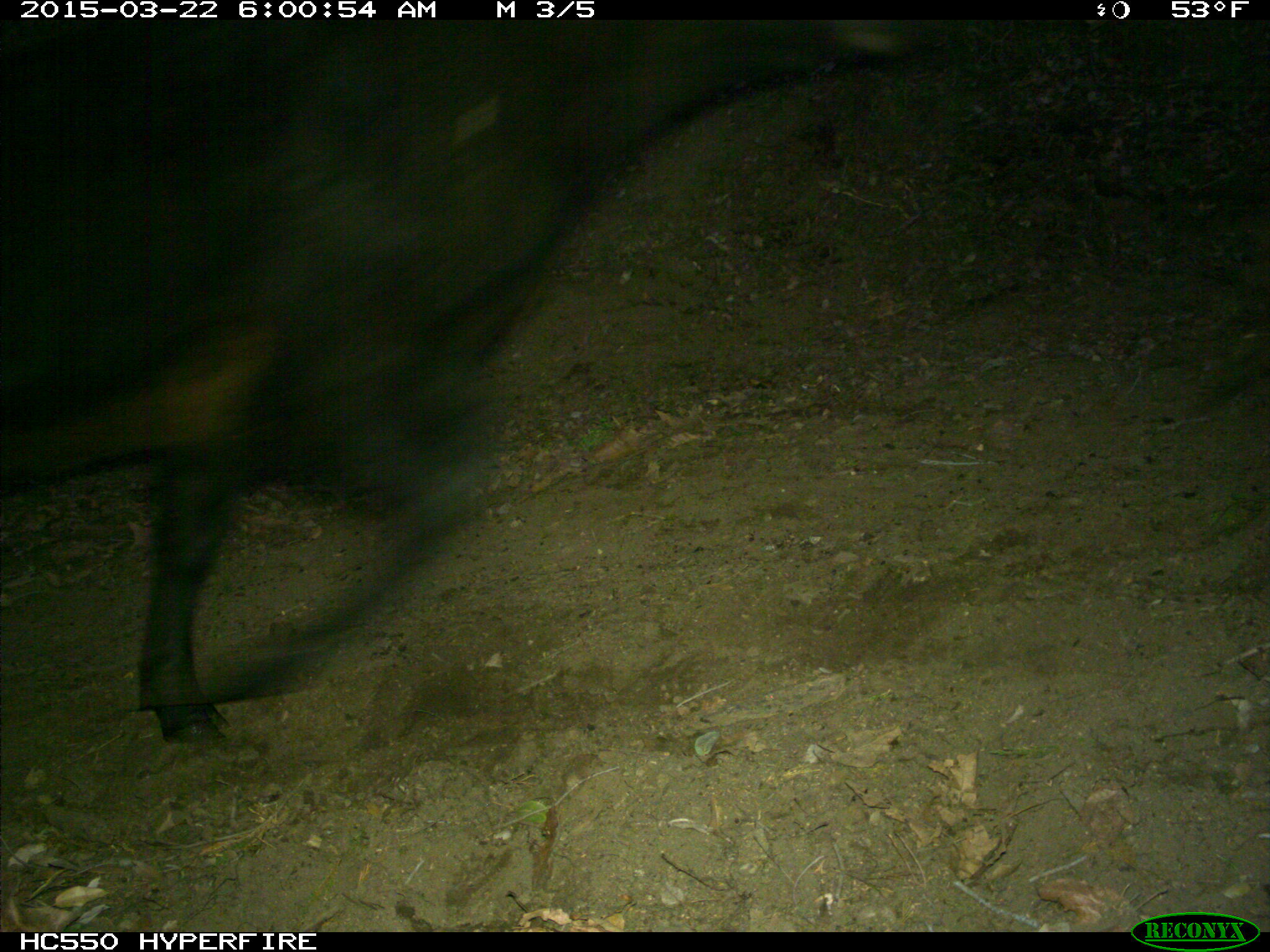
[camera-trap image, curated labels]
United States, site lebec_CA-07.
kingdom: Animalia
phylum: Chordata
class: Mammalia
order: Artiodactyla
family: Bovidae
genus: Bos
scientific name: Bos taurus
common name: domestic cow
Bos taurus (domestic cow).